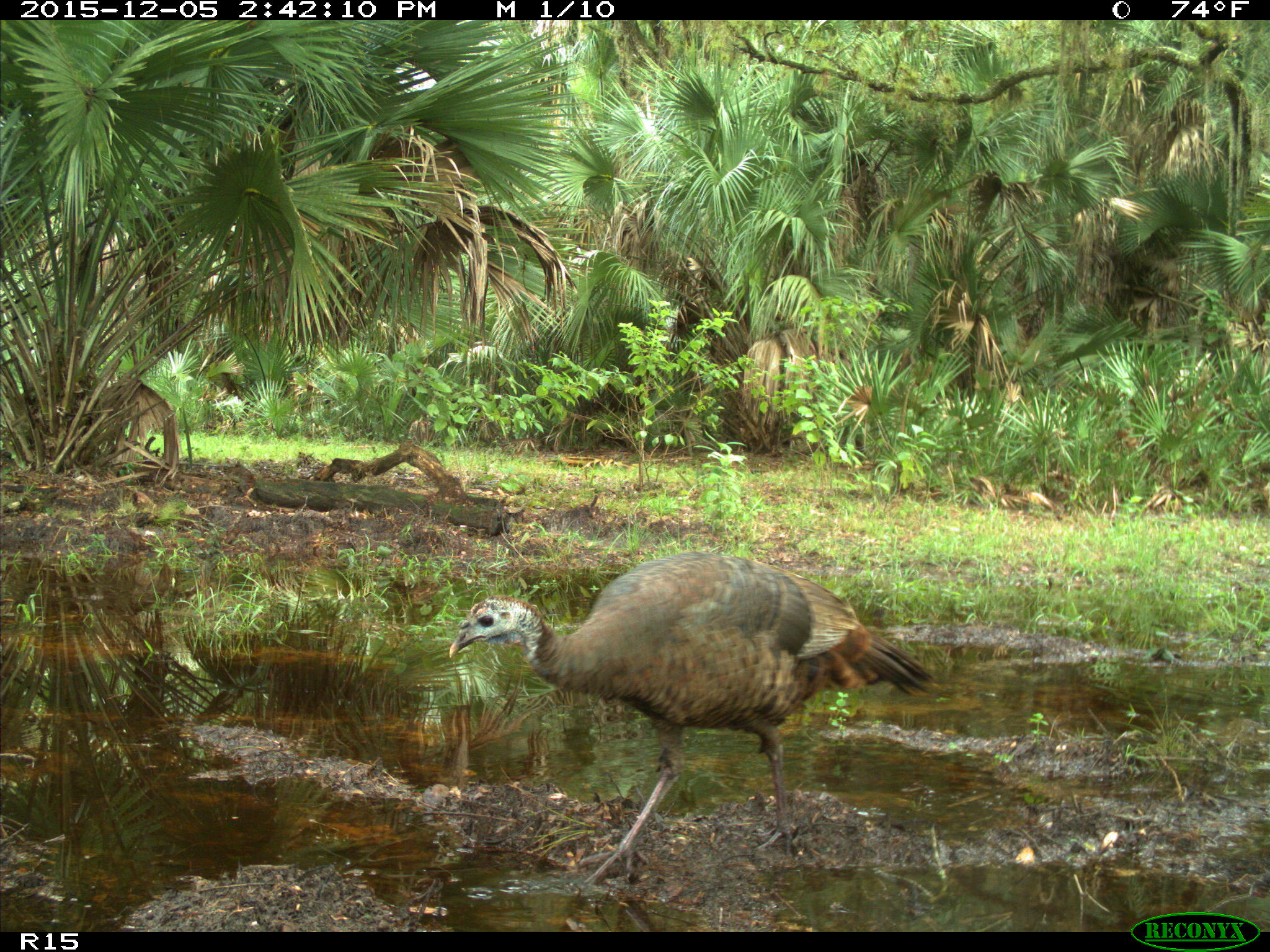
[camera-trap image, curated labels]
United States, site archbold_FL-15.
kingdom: Animalia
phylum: Chordata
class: Aves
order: Galliformes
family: Phasianidae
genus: Meleagris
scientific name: Meleagris gallopavo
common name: wild turkey